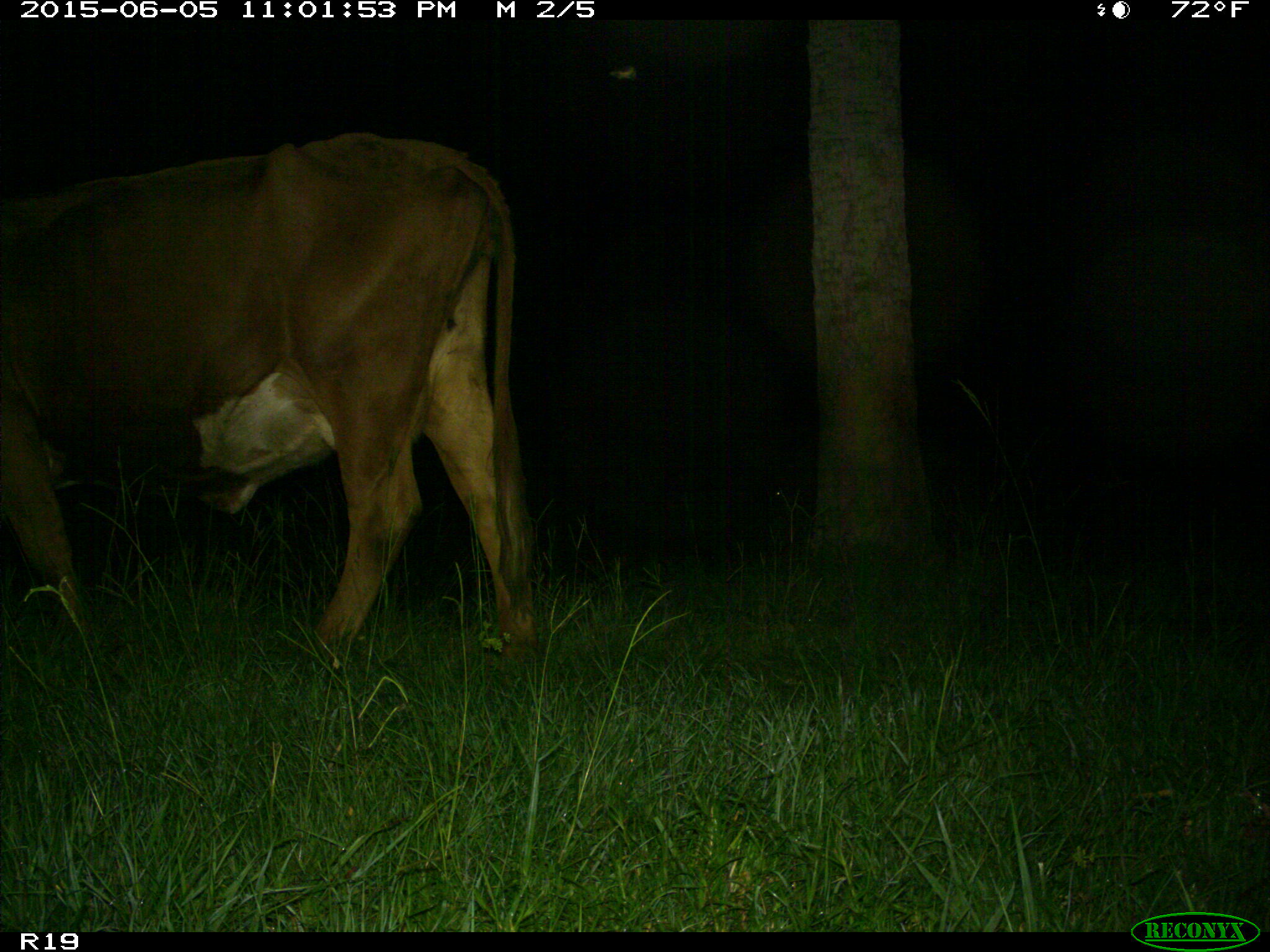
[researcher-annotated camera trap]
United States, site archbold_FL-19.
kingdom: Animalia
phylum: Chordata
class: Mammalia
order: Artiodactyla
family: Bovidae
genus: Bos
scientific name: Bos taurus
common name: domestic cow